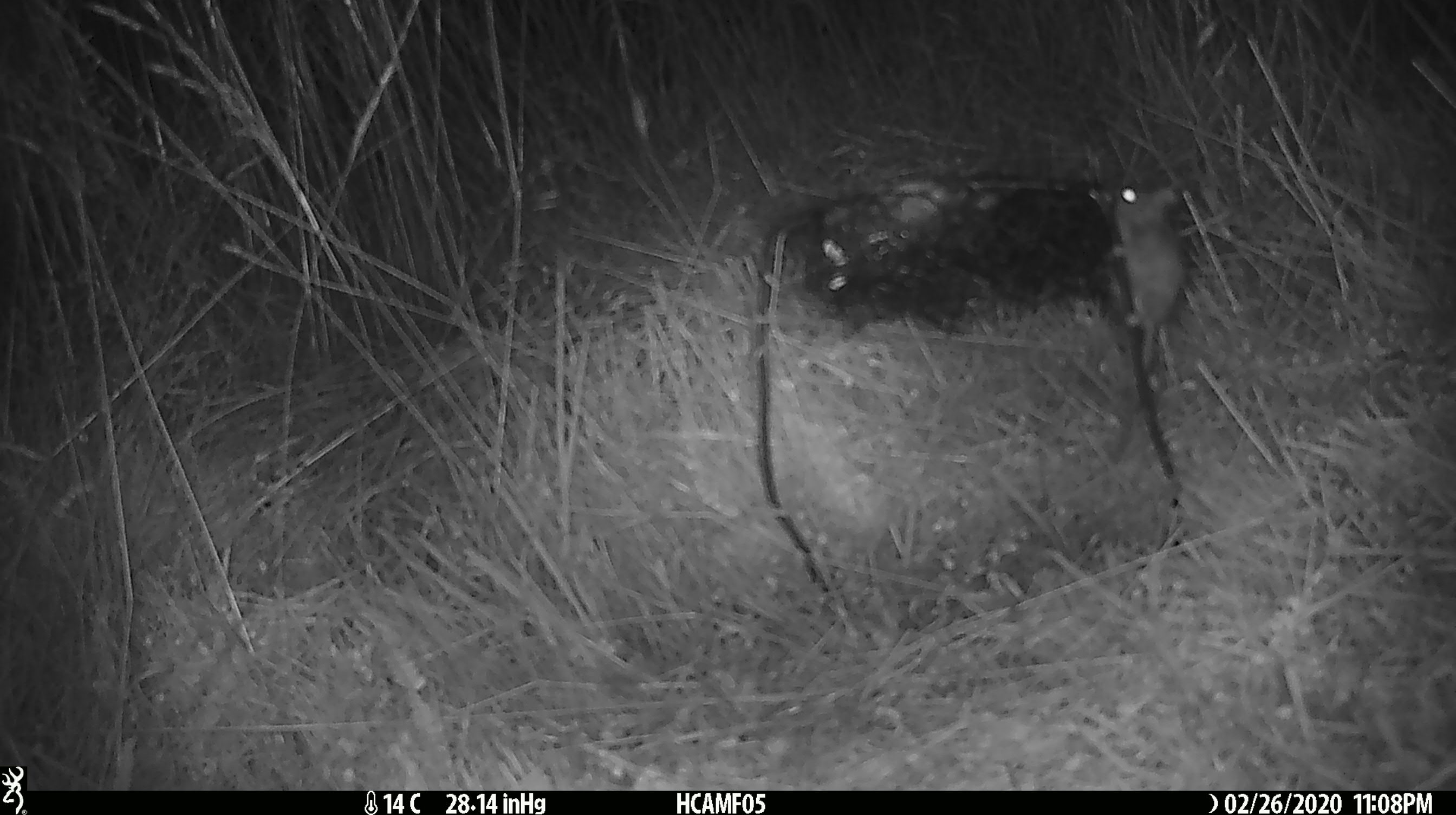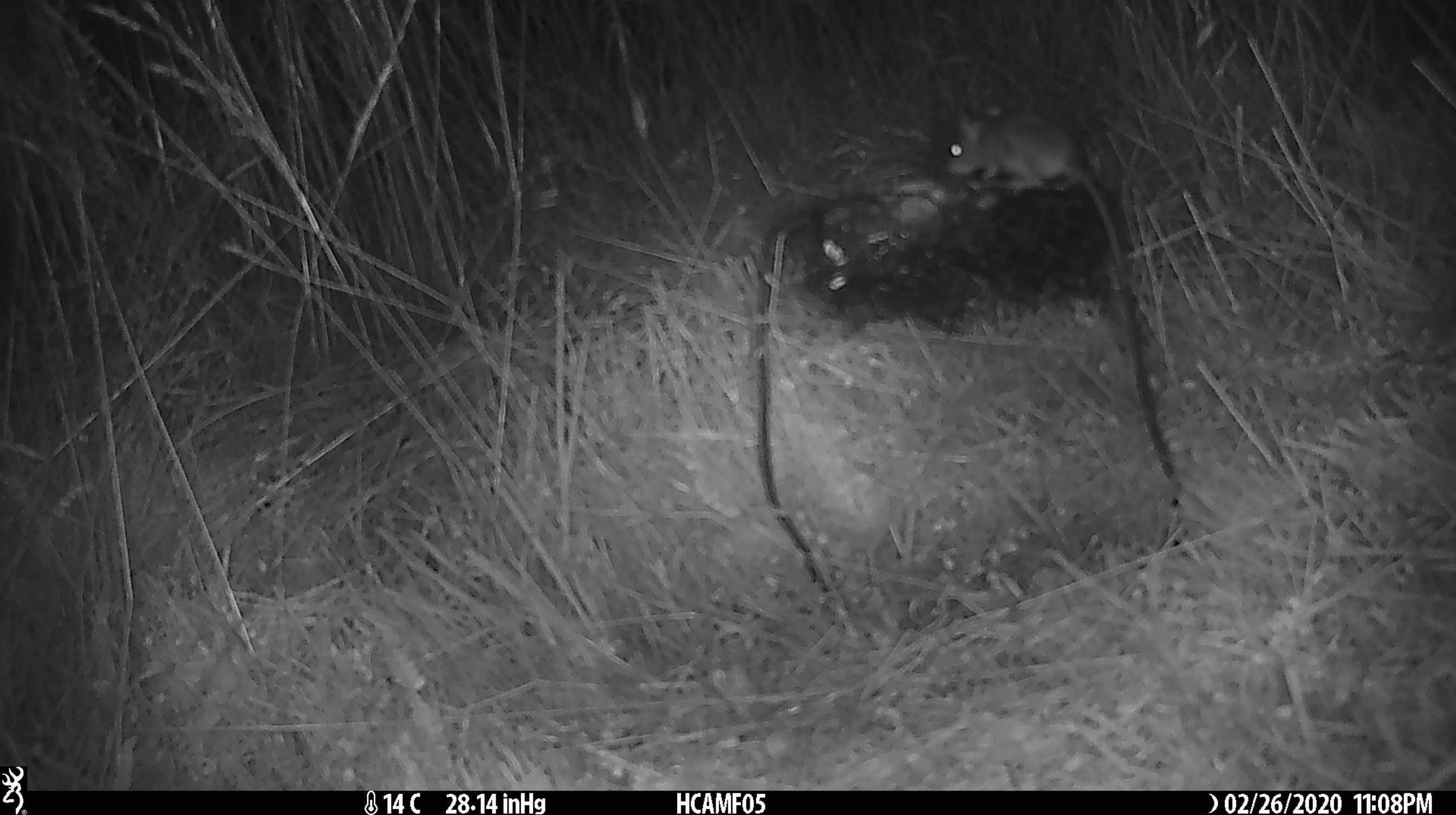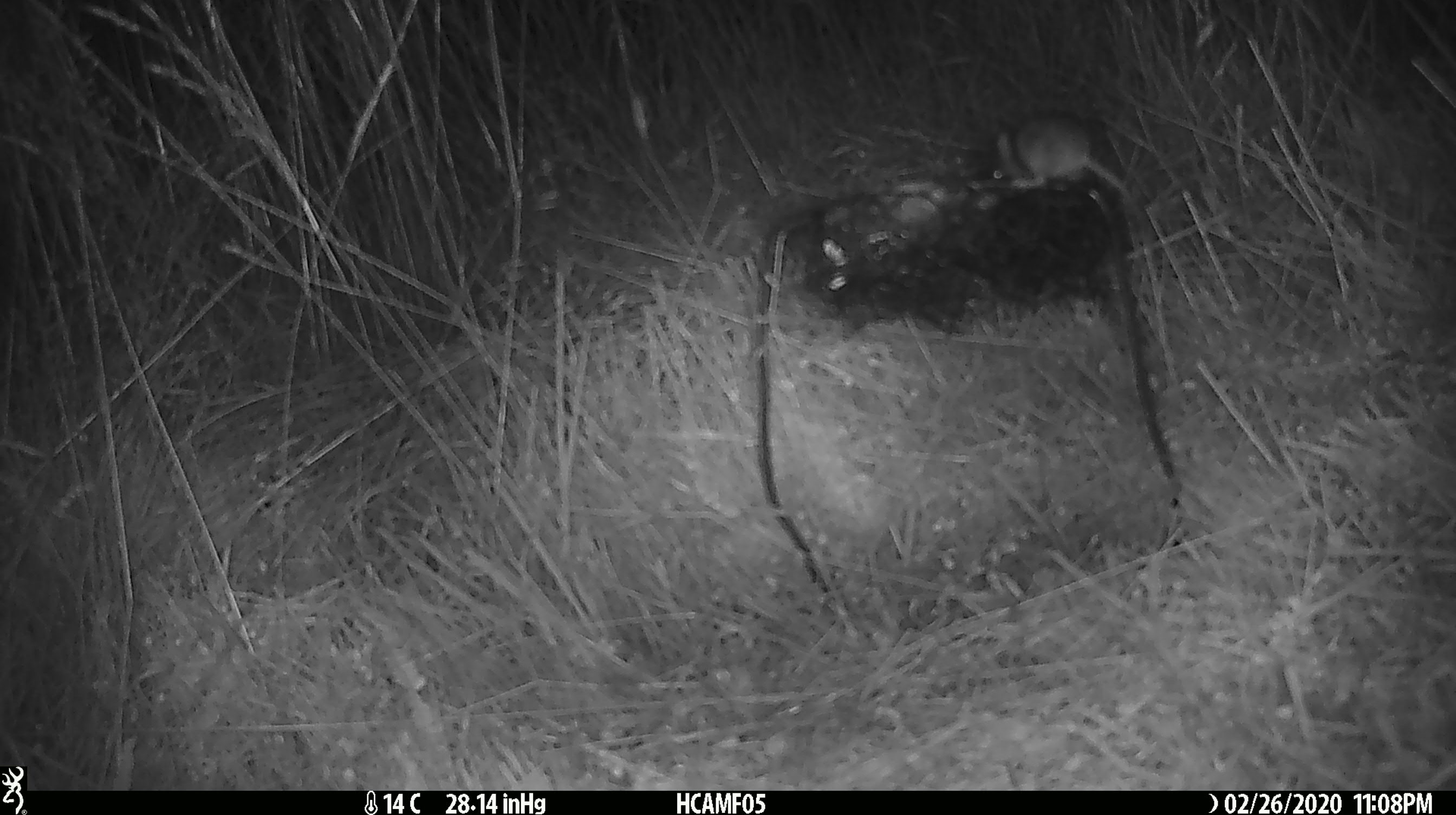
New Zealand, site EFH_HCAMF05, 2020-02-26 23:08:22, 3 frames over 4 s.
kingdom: Animalia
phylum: Chordata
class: Mammalia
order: Rodentia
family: Muridae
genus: Mus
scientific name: Mus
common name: mouse